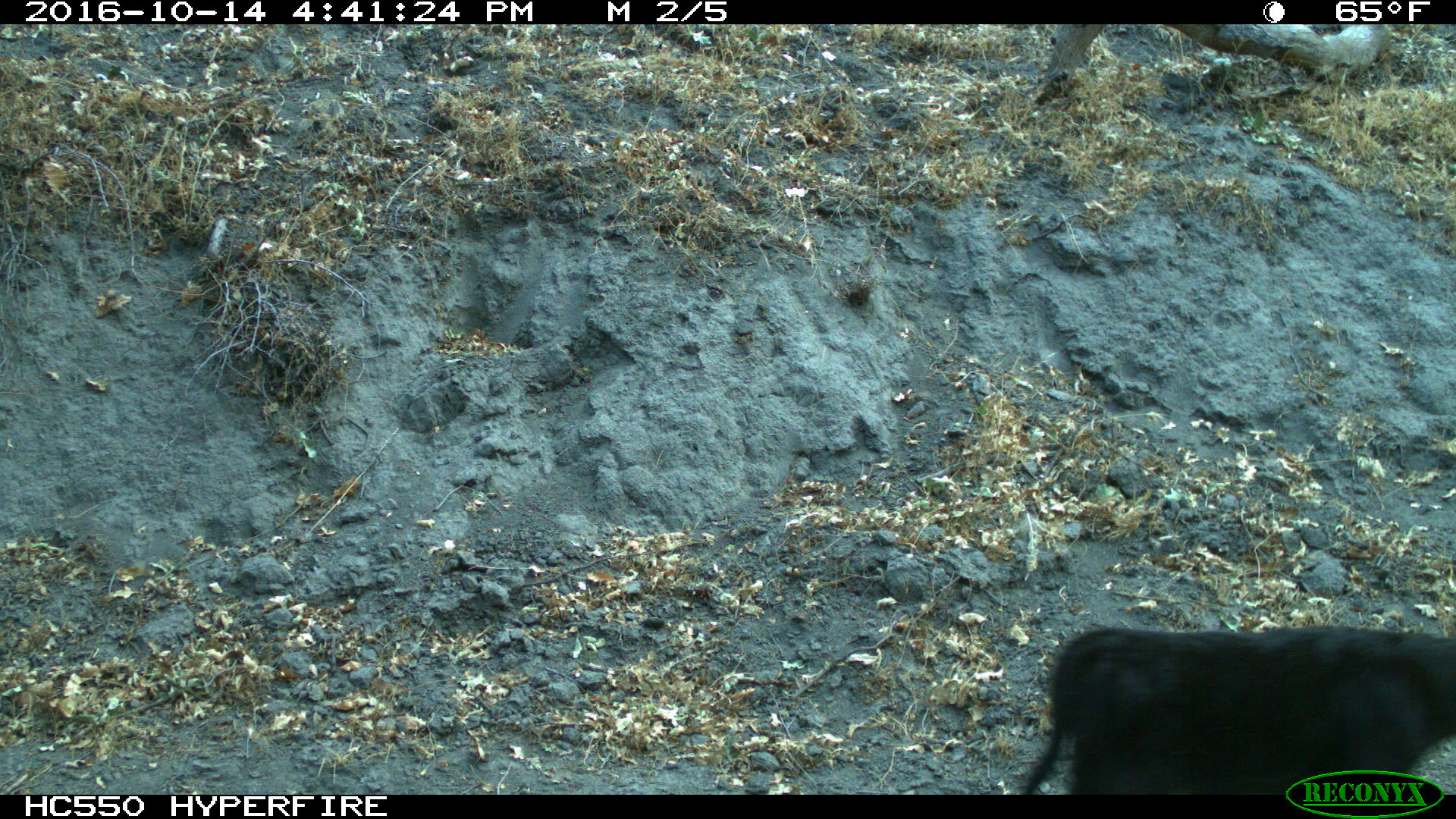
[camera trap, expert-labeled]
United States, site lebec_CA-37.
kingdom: Animalia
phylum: Chordata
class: Mammalia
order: Artiodactyla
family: Bovidae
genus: Bos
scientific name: Bos taurus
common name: domestic cow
Bos taurus (domestic cow).